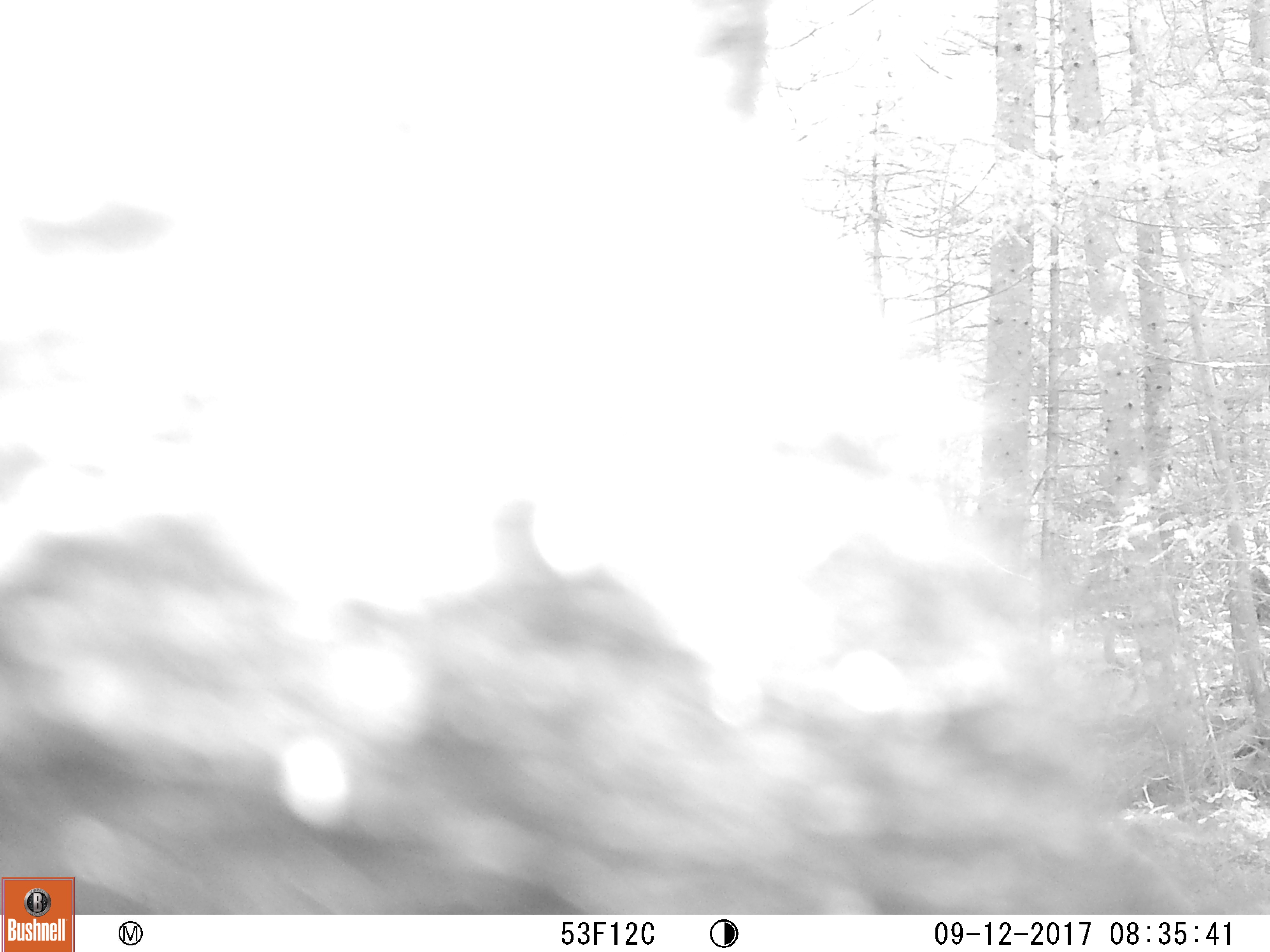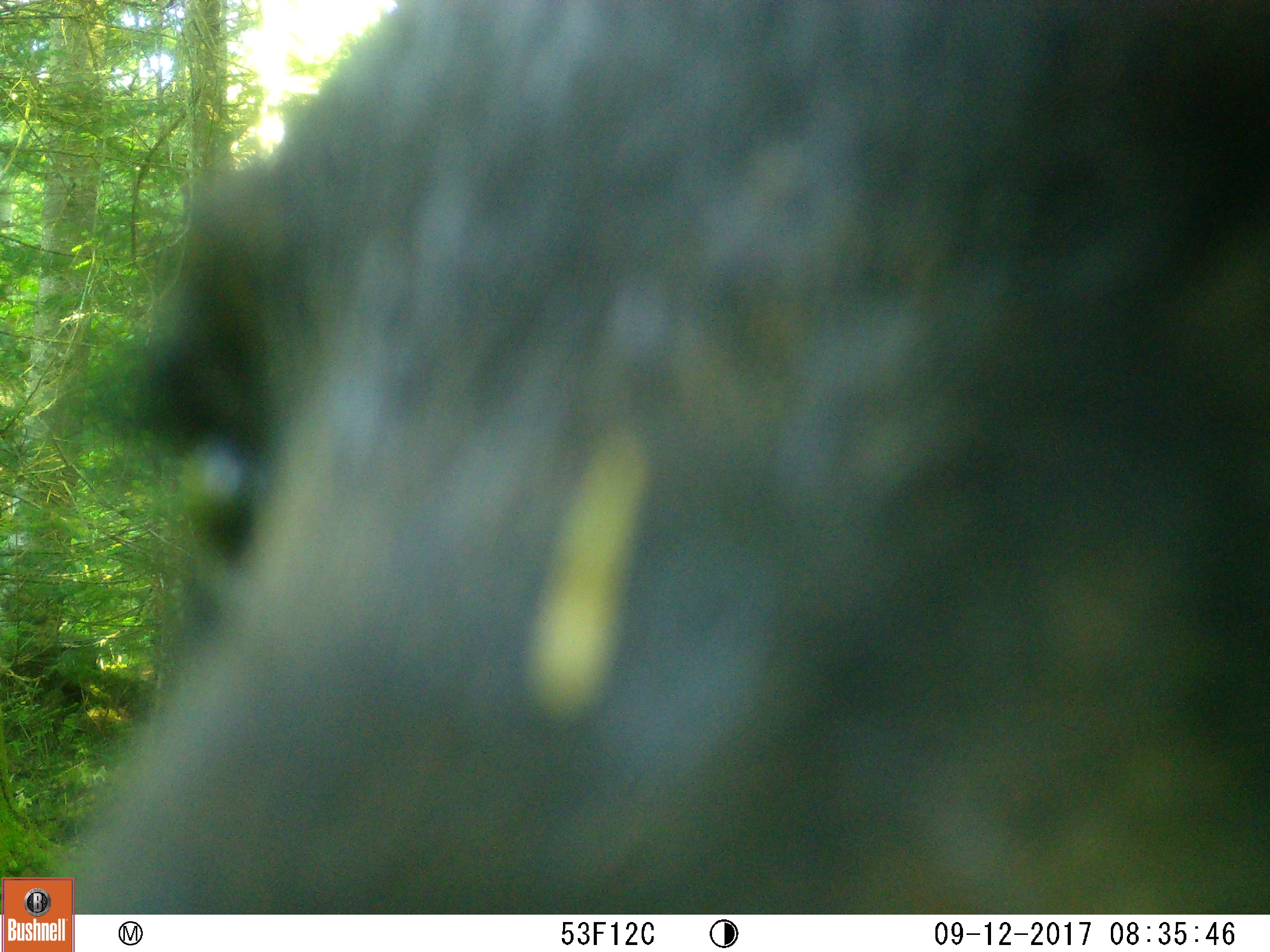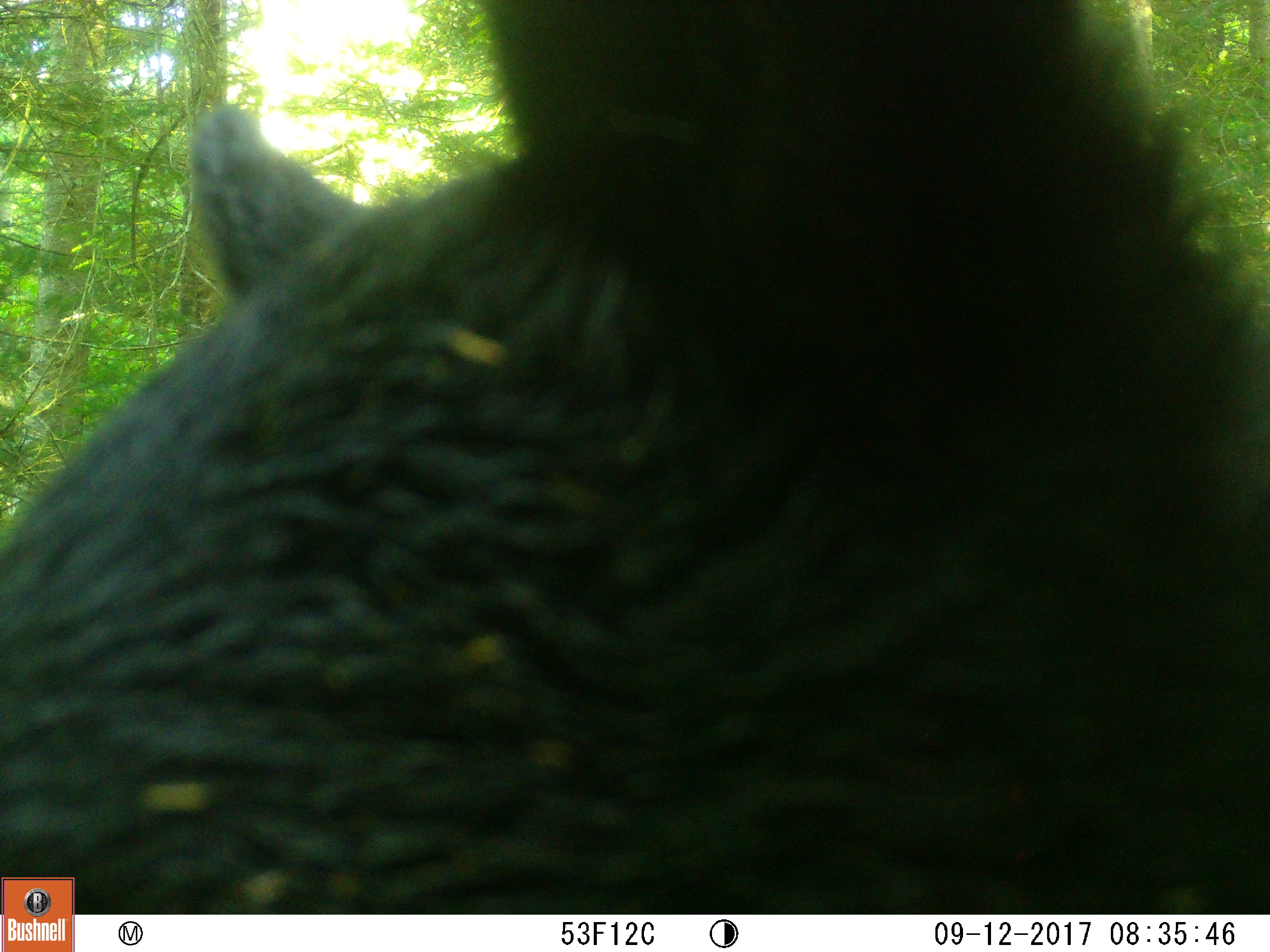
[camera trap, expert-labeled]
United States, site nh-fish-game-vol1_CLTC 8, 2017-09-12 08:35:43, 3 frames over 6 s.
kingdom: Animalia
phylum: Chordata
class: Mammalia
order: Carnivora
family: Ursidae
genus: Ursus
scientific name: Ursus americanus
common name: black bear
Black bear (Ursus americanus).